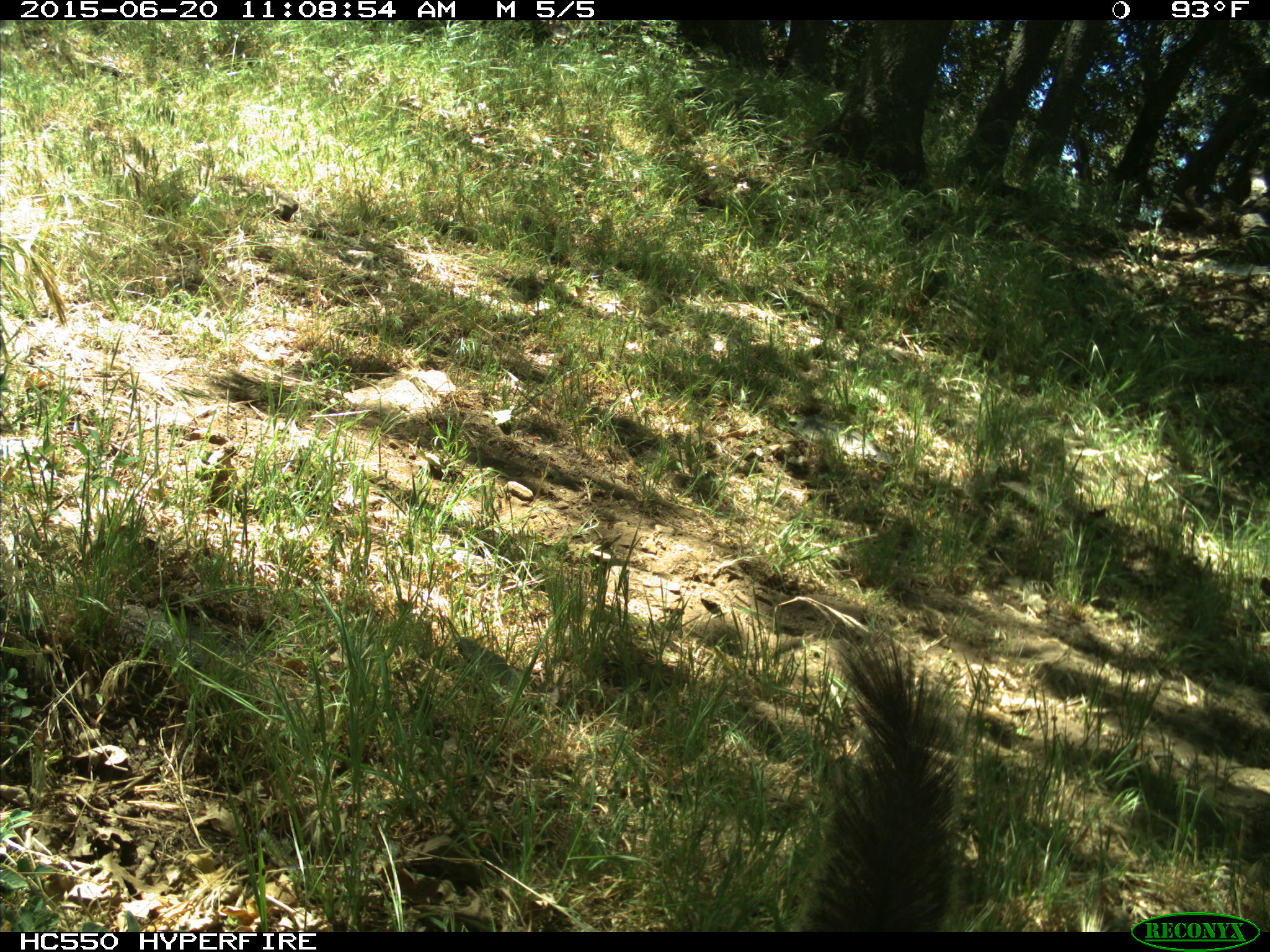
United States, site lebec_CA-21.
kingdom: Animalia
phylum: Chordata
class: Mammalia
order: Rodentia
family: Sciuridae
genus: Sciurus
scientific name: Sciurus carolinensis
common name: eastern gray squirrel